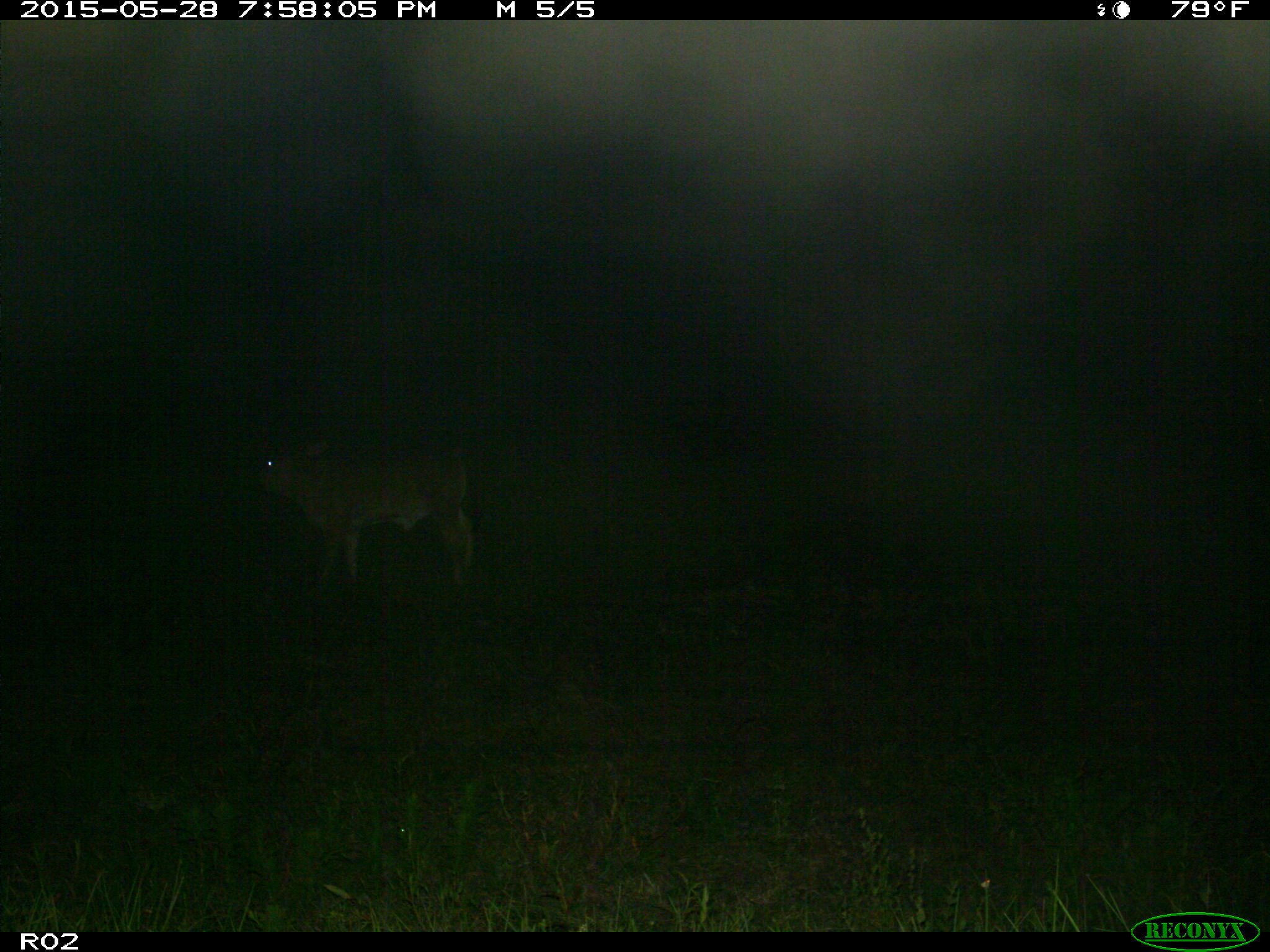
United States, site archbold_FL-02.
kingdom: Animalia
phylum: Chordata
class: Mammalia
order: Artiodactyla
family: Bovidae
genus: Bos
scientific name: Bos taurus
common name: domestic cow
Bos taurus (domestic cow).